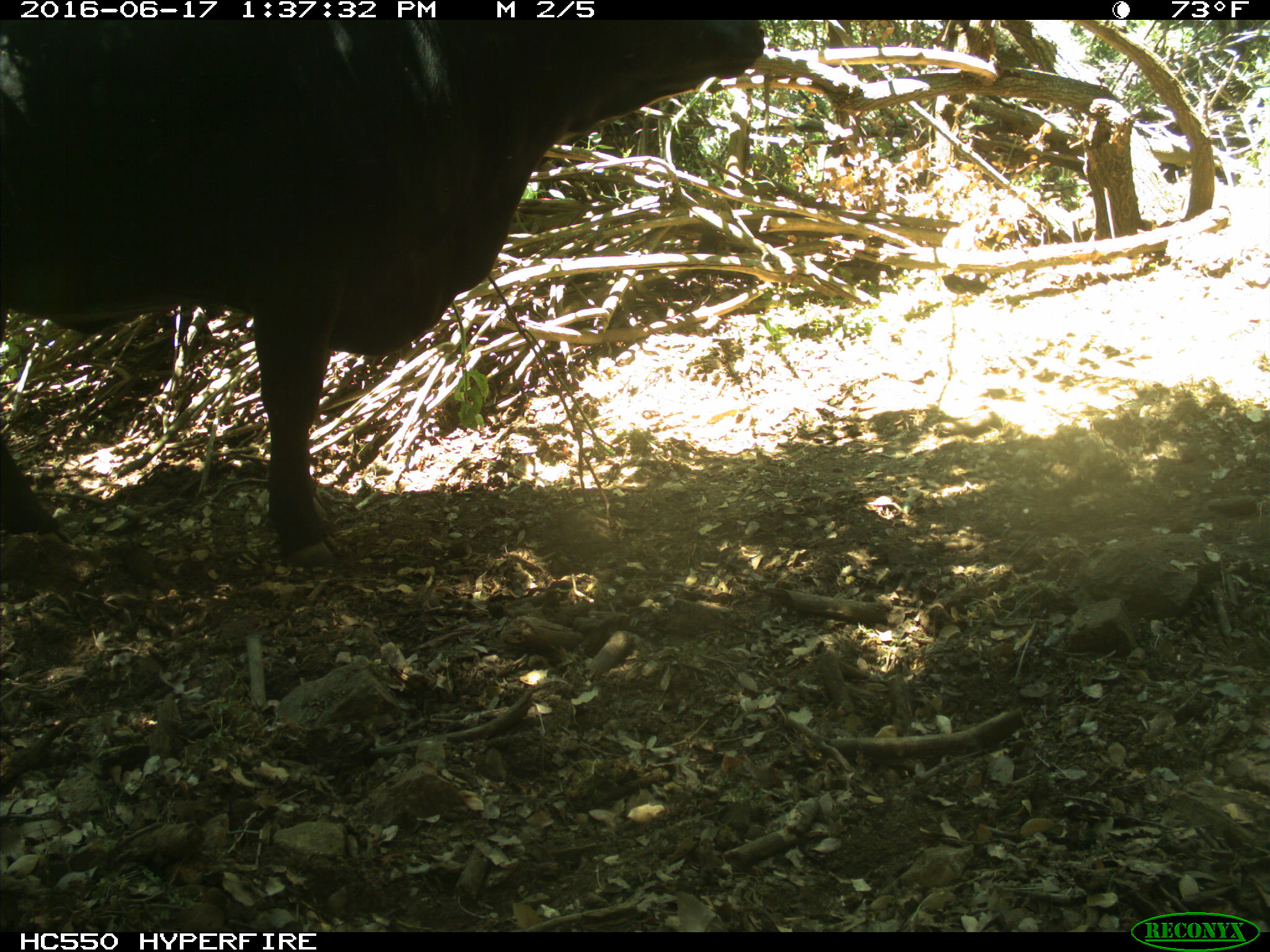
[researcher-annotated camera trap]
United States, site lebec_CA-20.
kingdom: Animalia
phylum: Chordata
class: Mammalia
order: Artiodactyla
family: Bovidae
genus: Bos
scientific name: Bos taurus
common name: domestic cow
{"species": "Bos taurus (domestic cow)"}